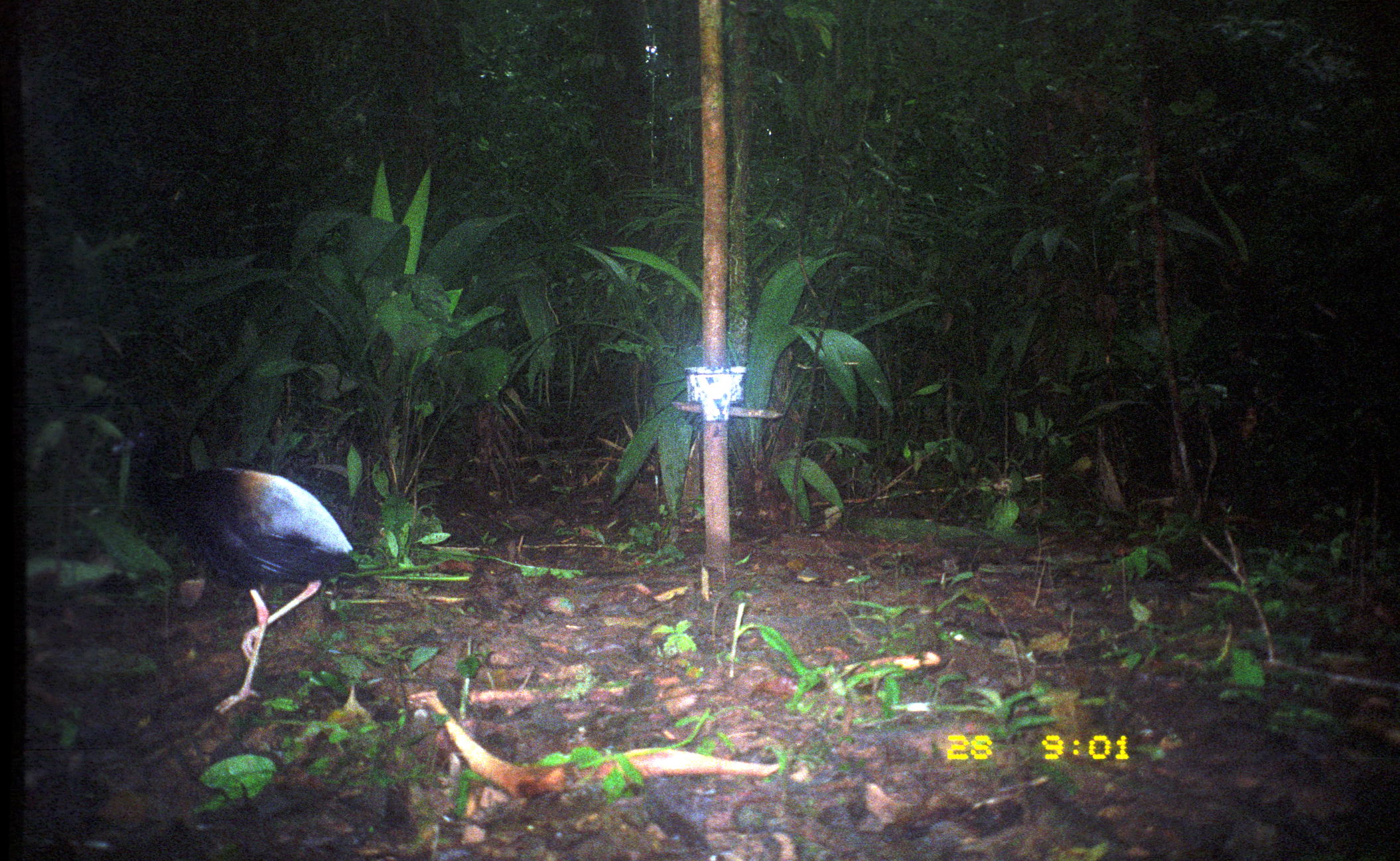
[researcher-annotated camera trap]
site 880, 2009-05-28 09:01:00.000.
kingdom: Animalia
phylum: Chordata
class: Aves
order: Gruiformes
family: Psophiidae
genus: Psophia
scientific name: Psophia crepitans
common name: gray-winged trumpeter